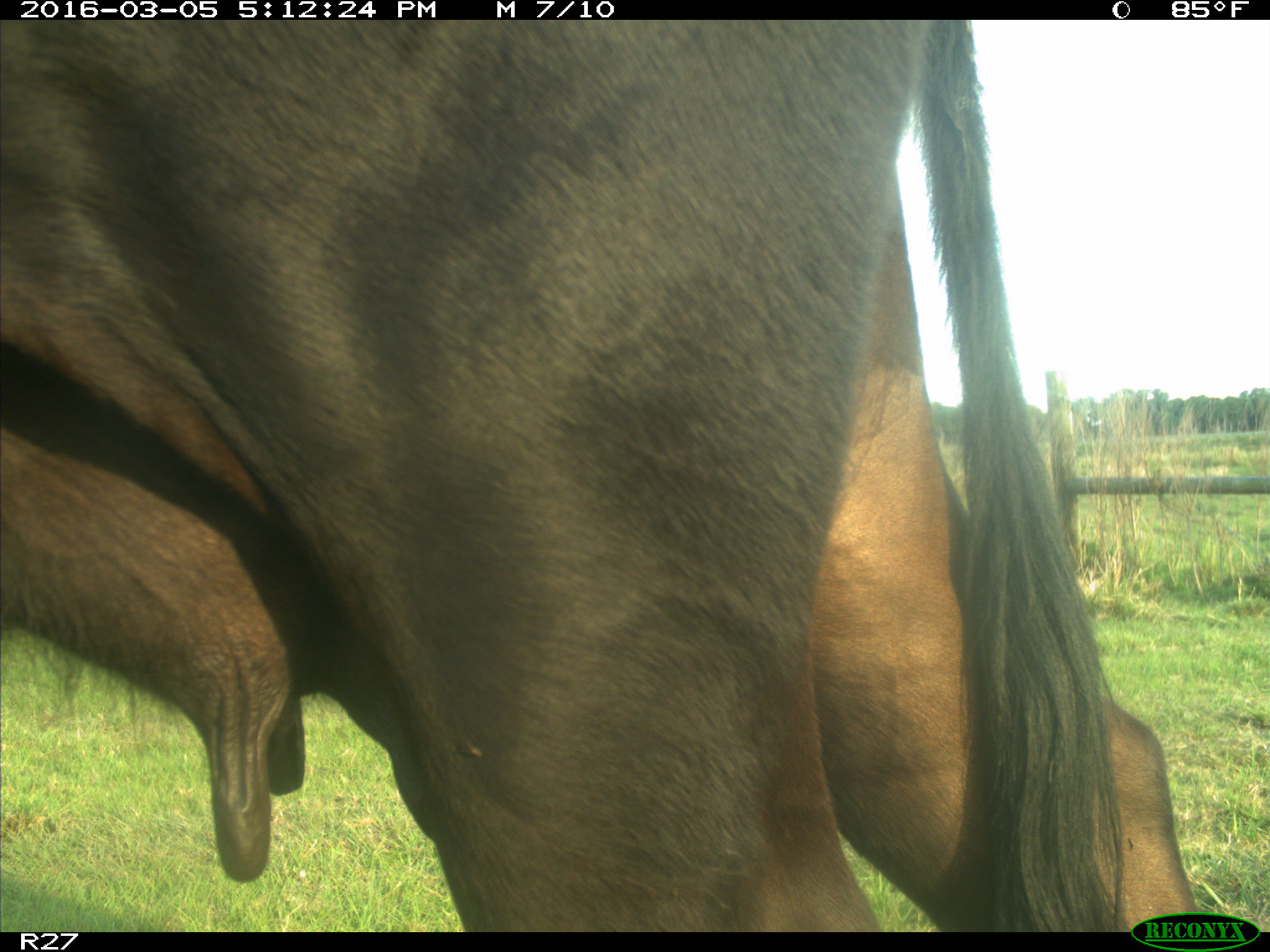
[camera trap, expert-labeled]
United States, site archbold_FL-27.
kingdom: Animalia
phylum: Chordata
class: Mammalia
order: Artiodactyla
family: Bovidae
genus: Bos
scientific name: Bos taurus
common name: domestic cow